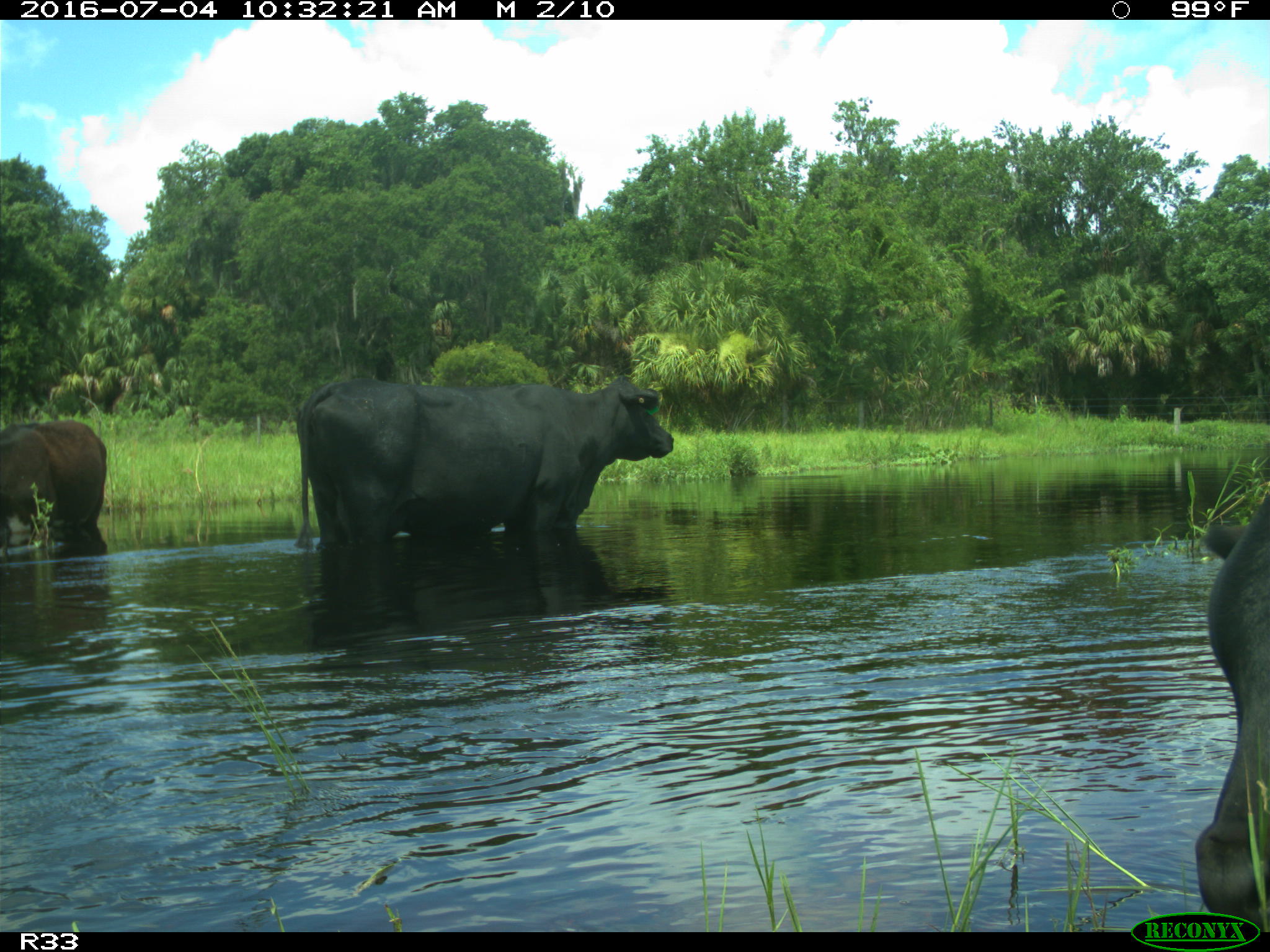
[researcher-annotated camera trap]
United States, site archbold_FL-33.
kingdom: Animalia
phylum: Chordata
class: Mammalia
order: Artiodactyla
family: Bovidae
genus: Bos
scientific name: Bos taurus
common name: domestic cow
Bos taurus (domestic cow).